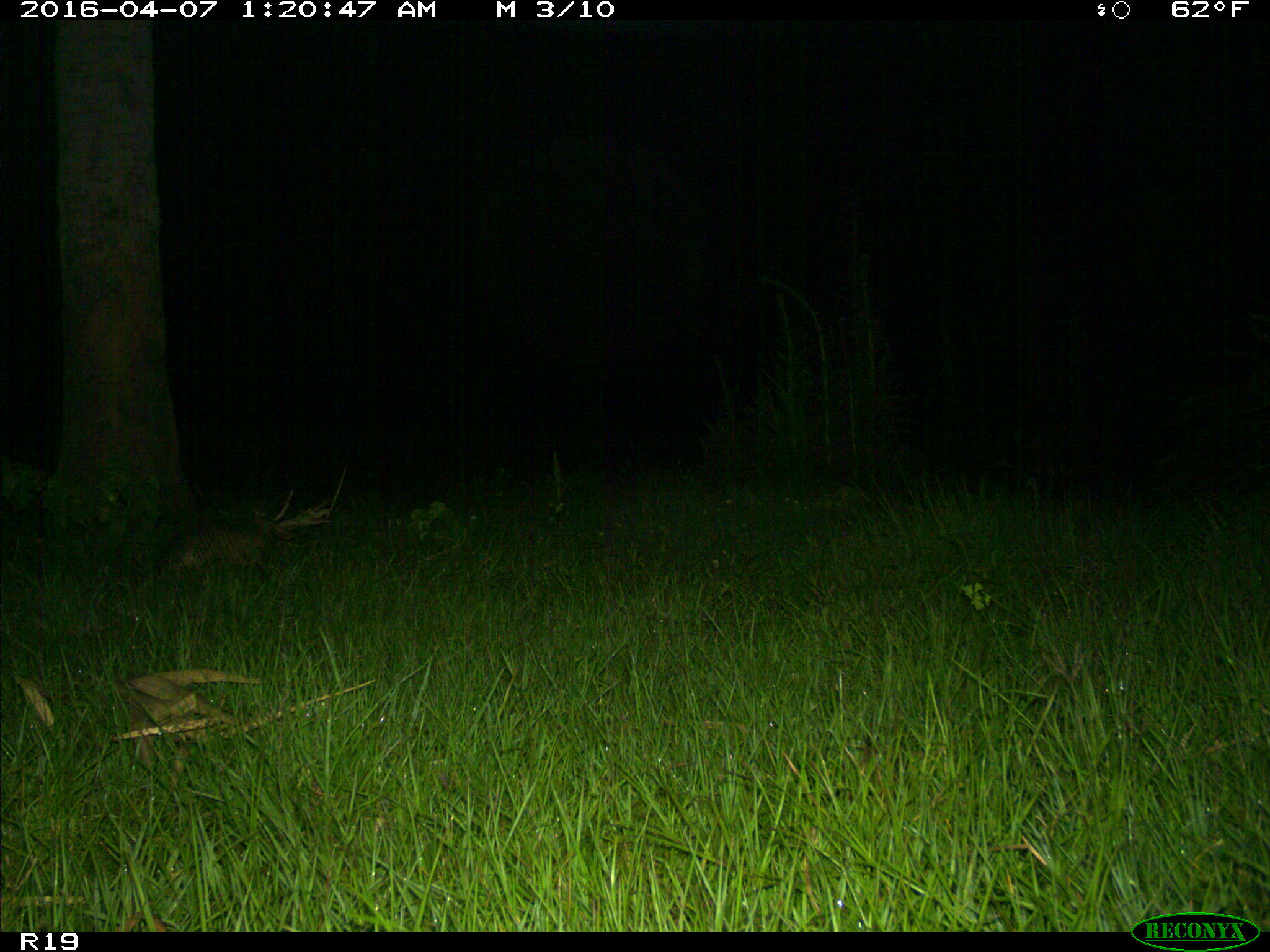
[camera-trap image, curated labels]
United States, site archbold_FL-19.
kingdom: Animalia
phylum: Chordata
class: Mammalia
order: Cingulata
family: Dasypodidae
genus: Dasypus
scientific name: Dasypus novemcinctus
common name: nine-banded armadillo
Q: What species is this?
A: Dasypus novemcinctus (nine-banded armadillo).